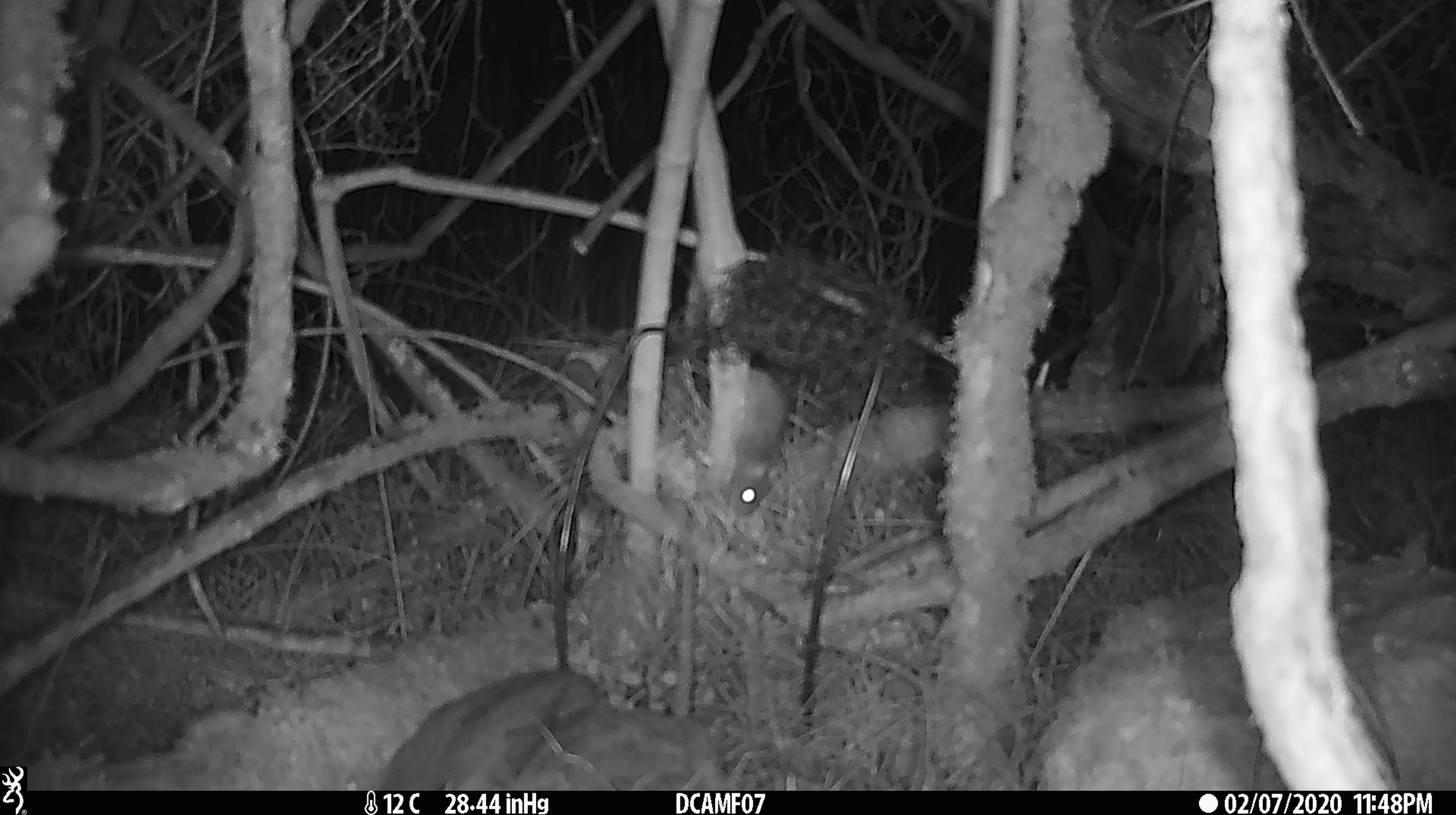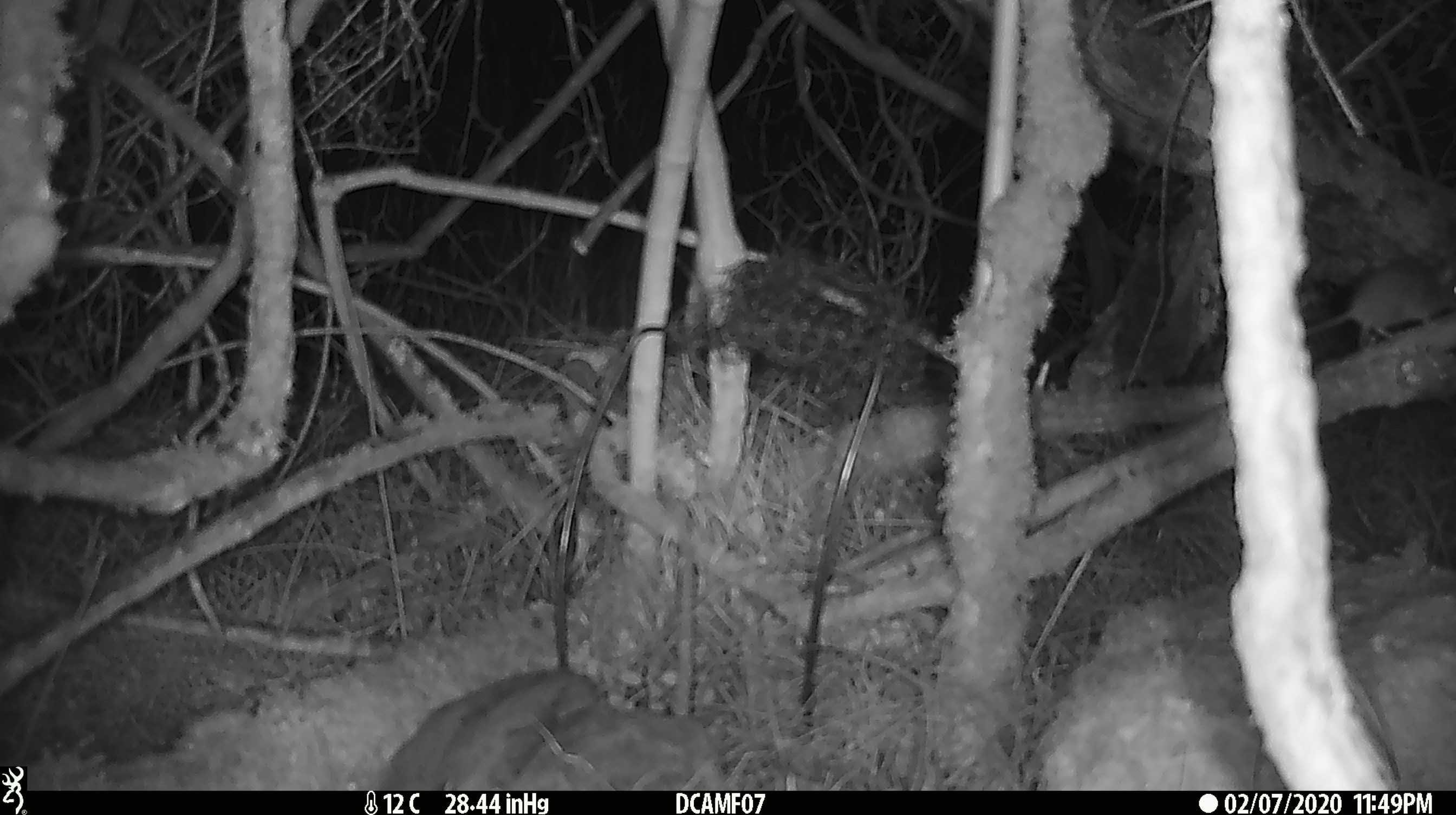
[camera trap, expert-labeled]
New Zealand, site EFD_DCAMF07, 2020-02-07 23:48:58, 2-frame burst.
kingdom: Animalia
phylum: Chordata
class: Mammalia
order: Rodentia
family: Muridae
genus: Mus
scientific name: Mus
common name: mouse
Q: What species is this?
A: Mouse (Mus).